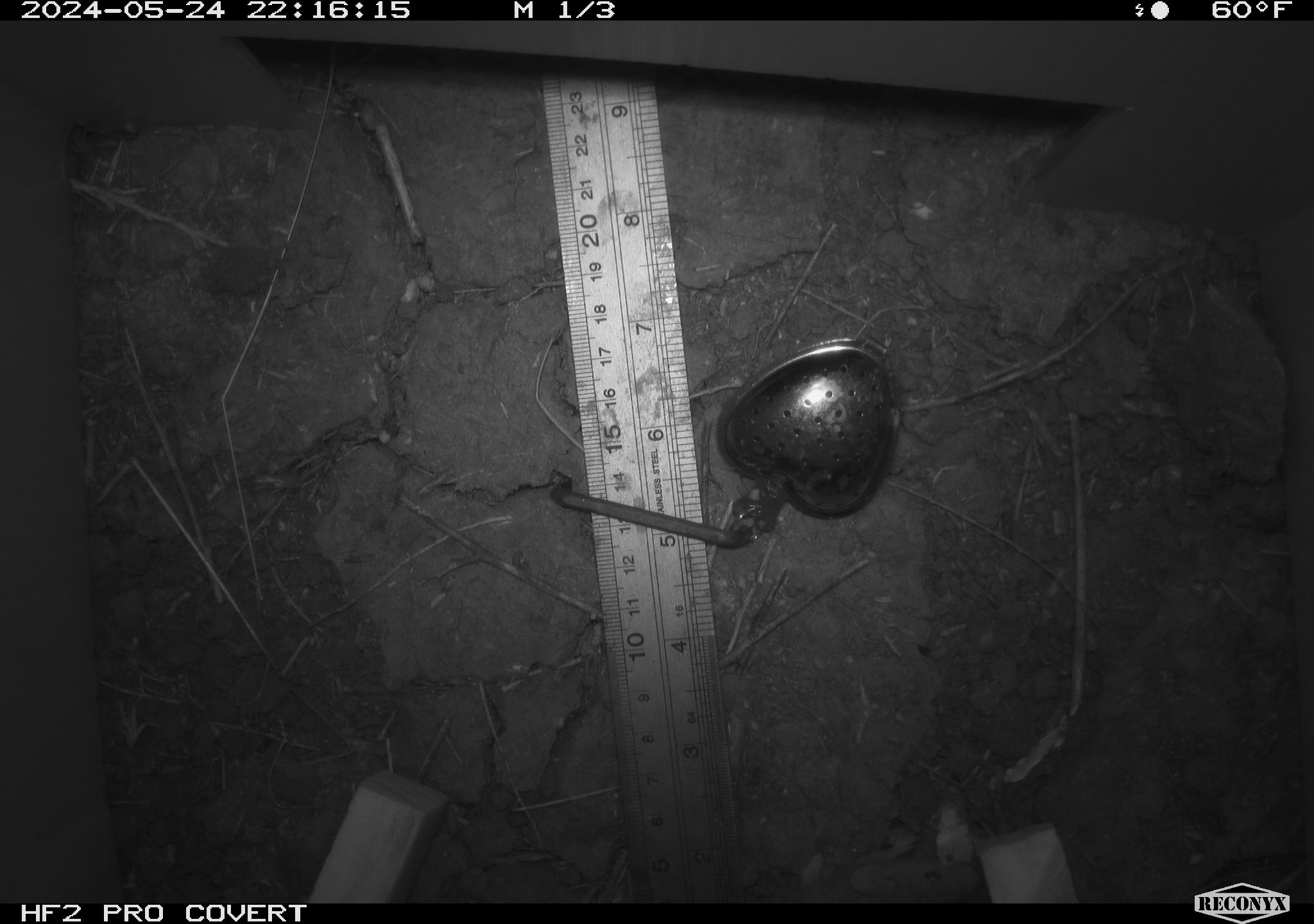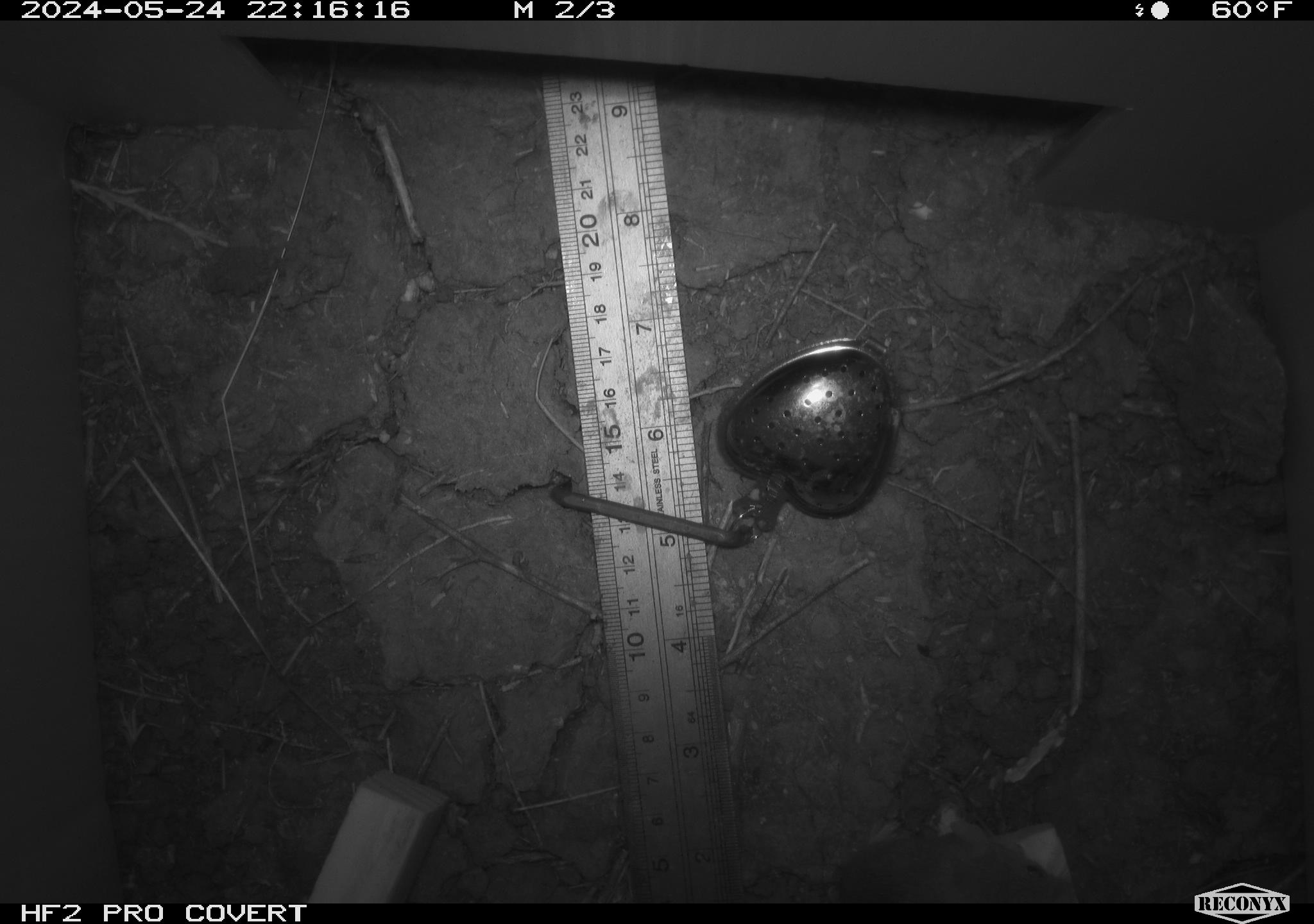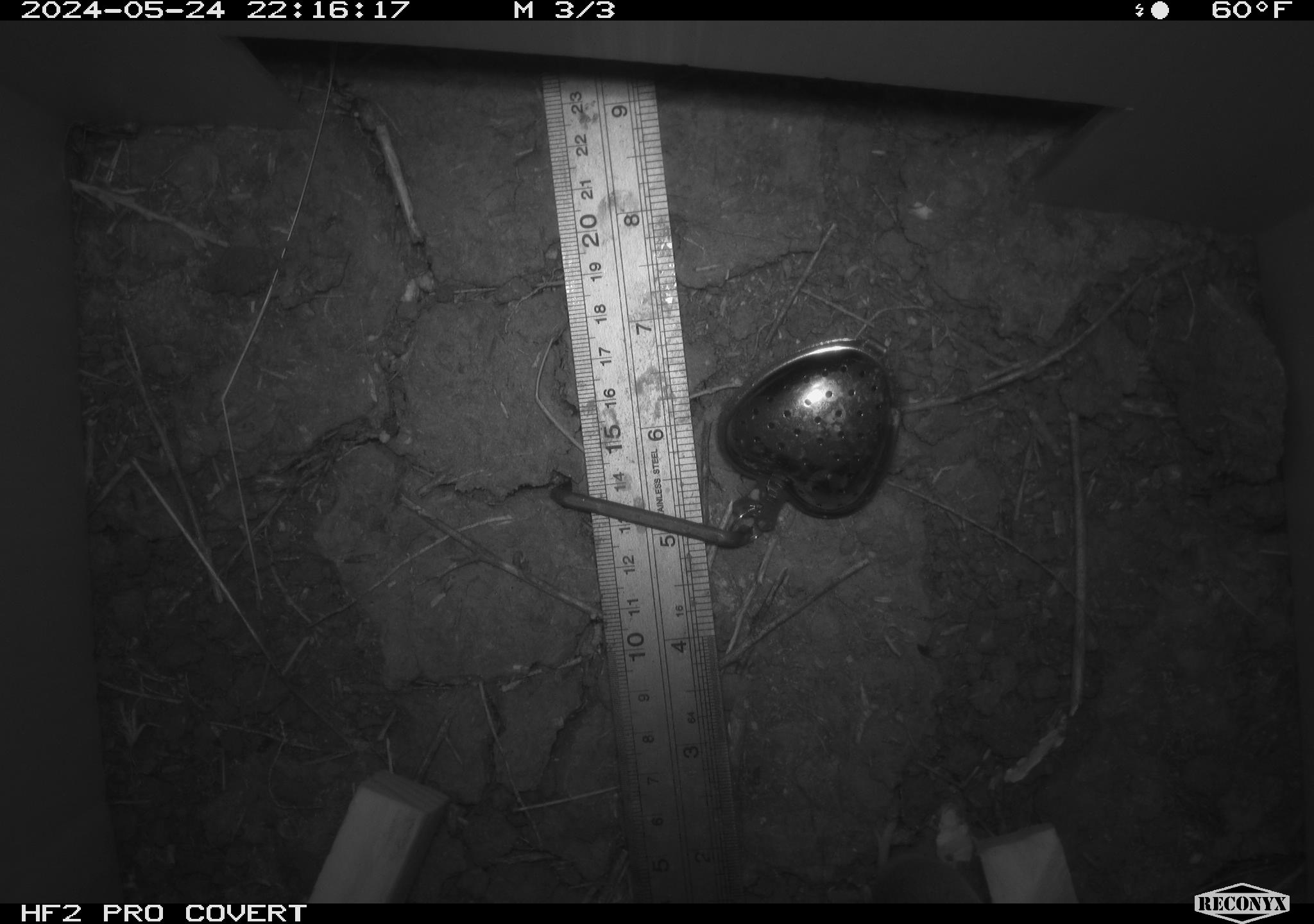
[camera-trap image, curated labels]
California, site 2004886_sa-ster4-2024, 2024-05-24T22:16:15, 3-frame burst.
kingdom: Animalia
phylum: Chordata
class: Mammalia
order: Rodentia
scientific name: Rodentia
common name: mouse species